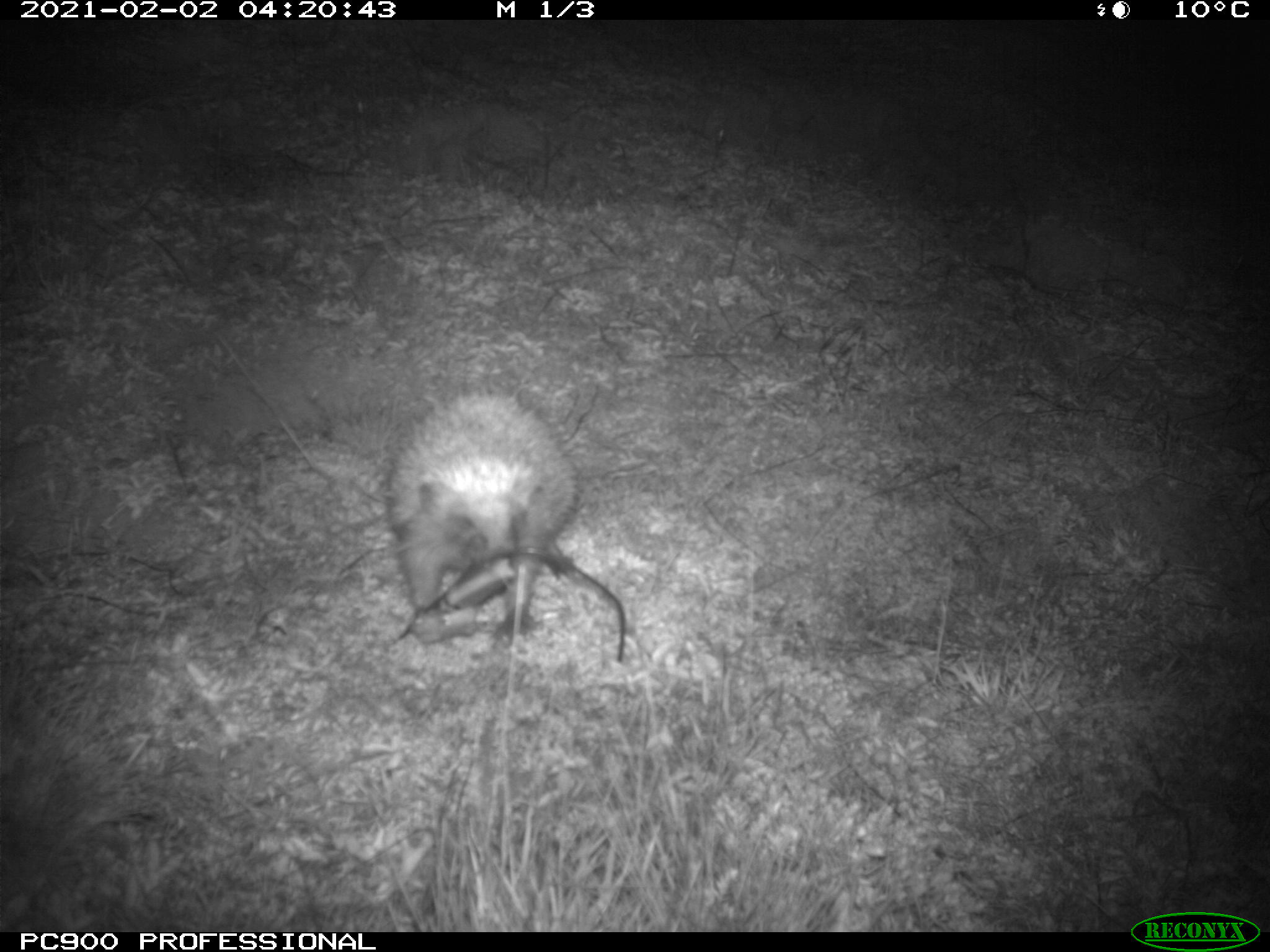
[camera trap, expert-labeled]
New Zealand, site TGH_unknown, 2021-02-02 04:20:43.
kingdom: Animalia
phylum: Chordata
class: Mammalia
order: Eulipotyphla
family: Erinaceidae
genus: Erinaceus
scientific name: Erinaceus europaeus europaeus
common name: european hedgehog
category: hedgehog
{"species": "hedgehog (european hedgehog) (Erinaceus europaeus europaeus)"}